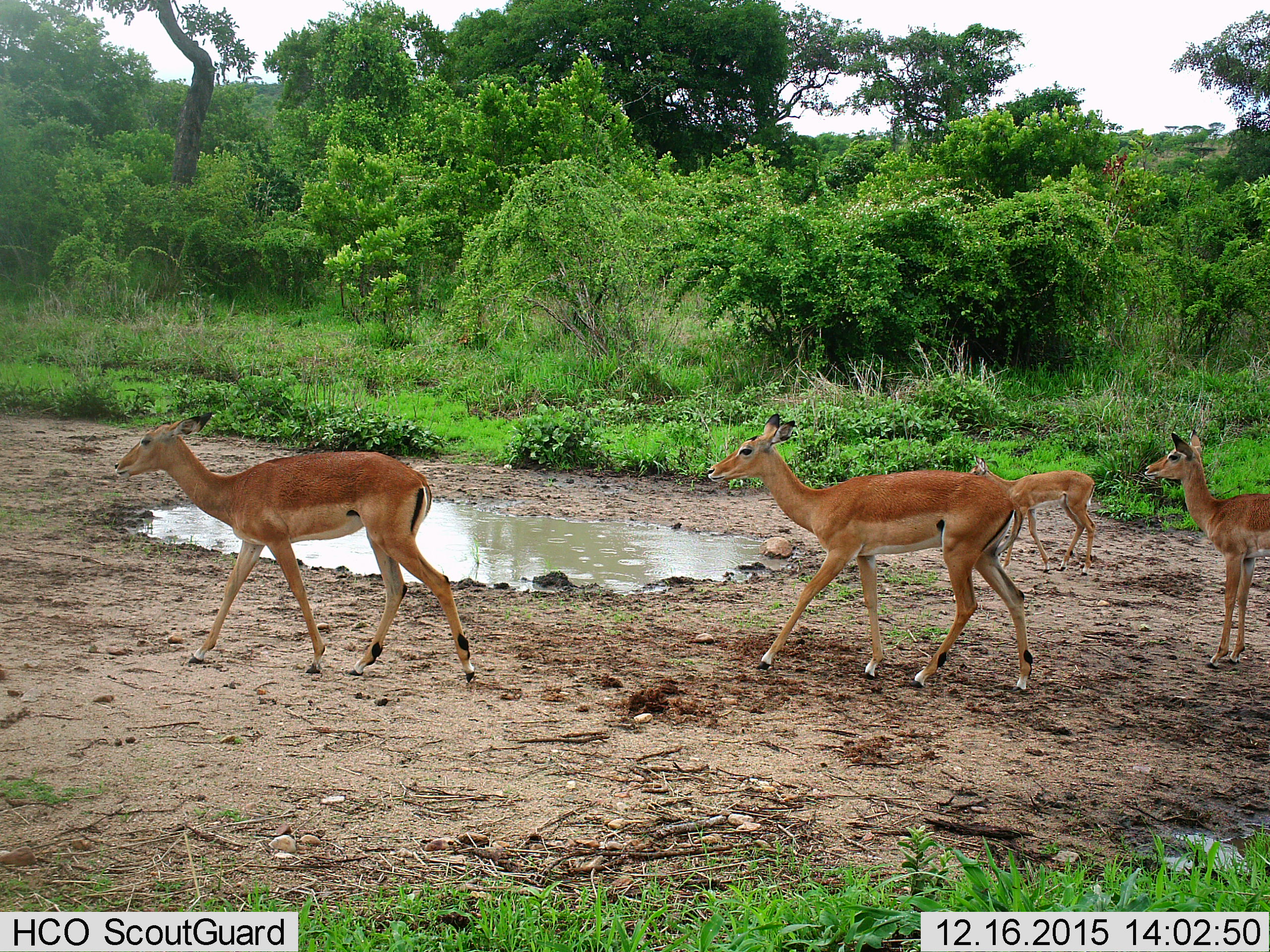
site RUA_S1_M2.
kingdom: Animalia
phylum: Chordata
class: Mammalia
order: Artiodactyla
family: Bovidae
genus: Aepyceros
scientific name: Aepyceros melampus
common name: impala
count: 4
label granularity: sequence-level